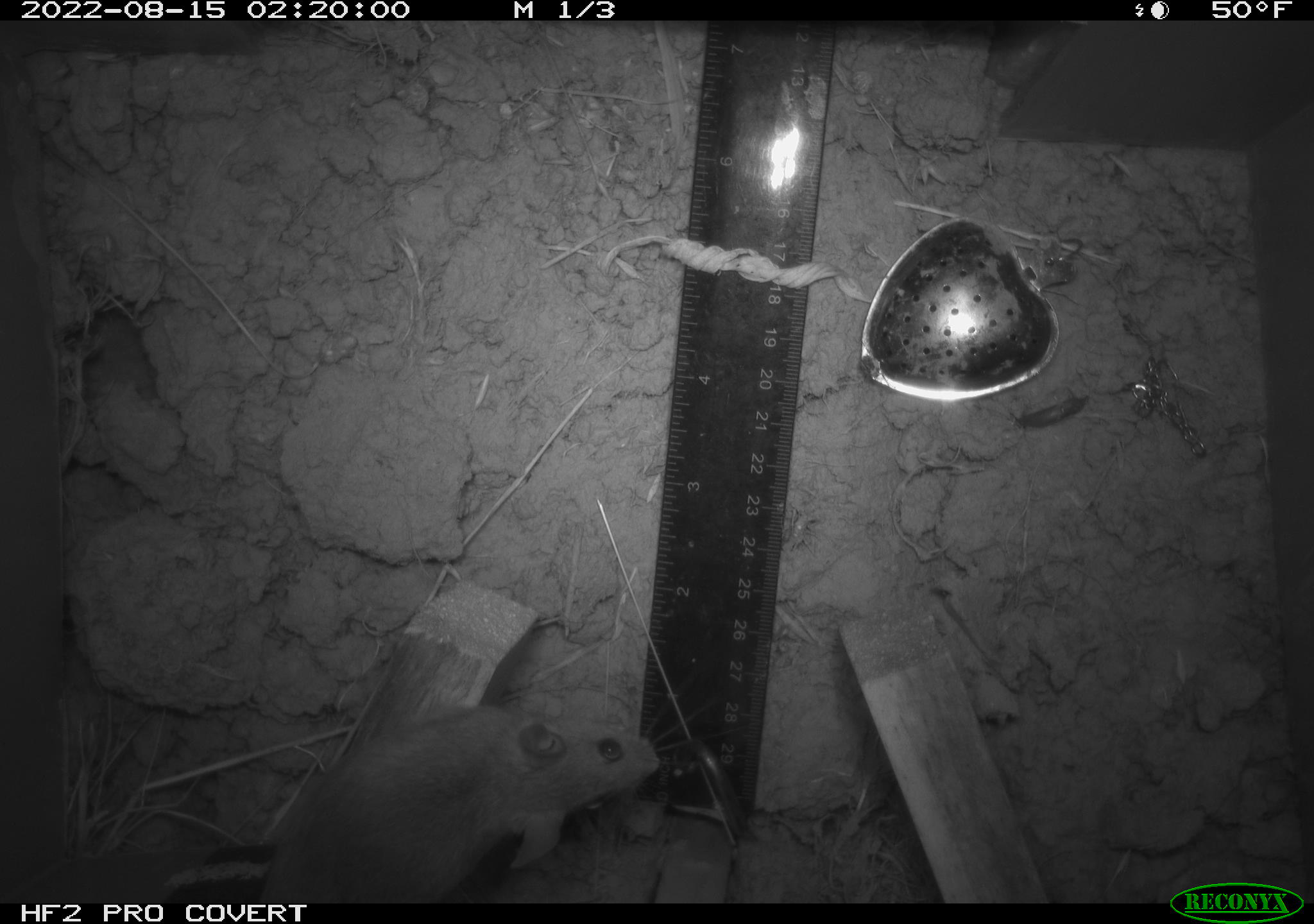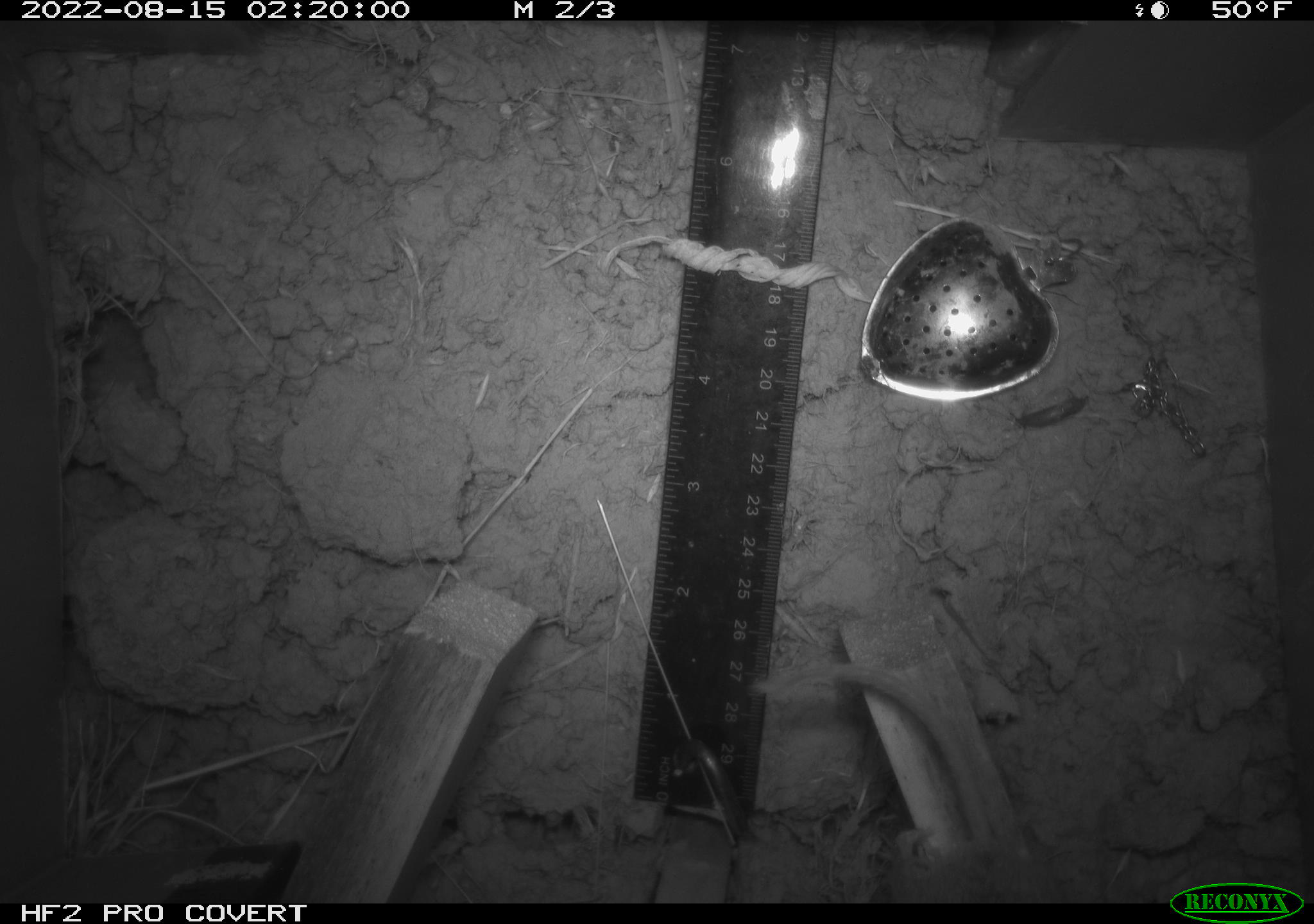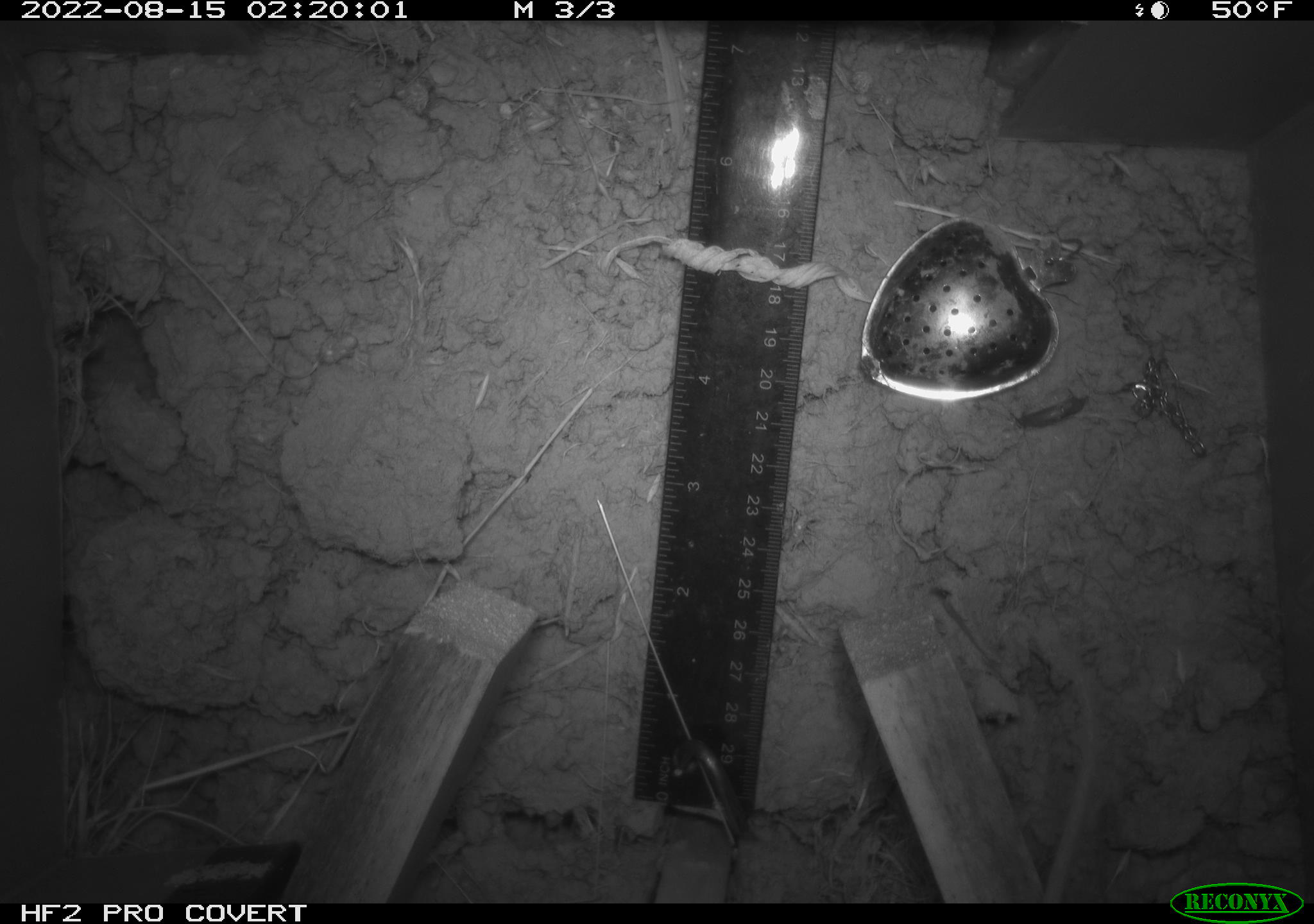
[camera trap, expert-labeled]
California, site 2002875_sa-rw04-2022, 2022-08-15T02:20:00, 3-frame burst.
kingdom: Animalia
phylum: Chordata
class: Mammalia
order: Rodentia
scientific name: Rodentia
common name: mouse species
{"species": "mouse species (Rodentia)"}